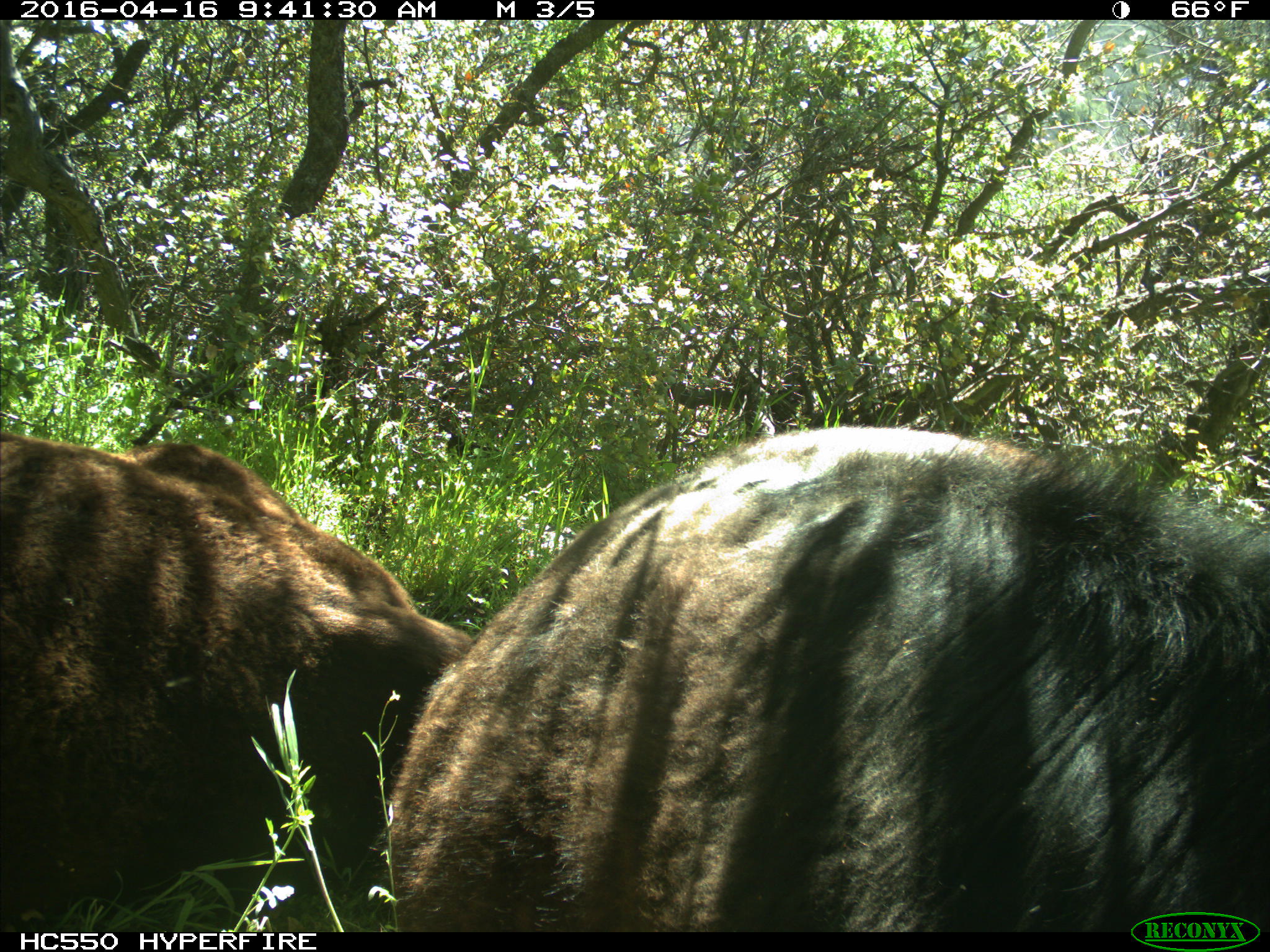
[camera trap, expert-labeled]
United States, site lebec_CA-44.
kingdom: Animalia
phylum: Chordata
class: Mammalia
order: Artiodactyla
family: Bovidae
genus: Bos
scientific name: Bos taurus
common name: domestic cow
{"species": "Bos taurus (domestic cow)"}